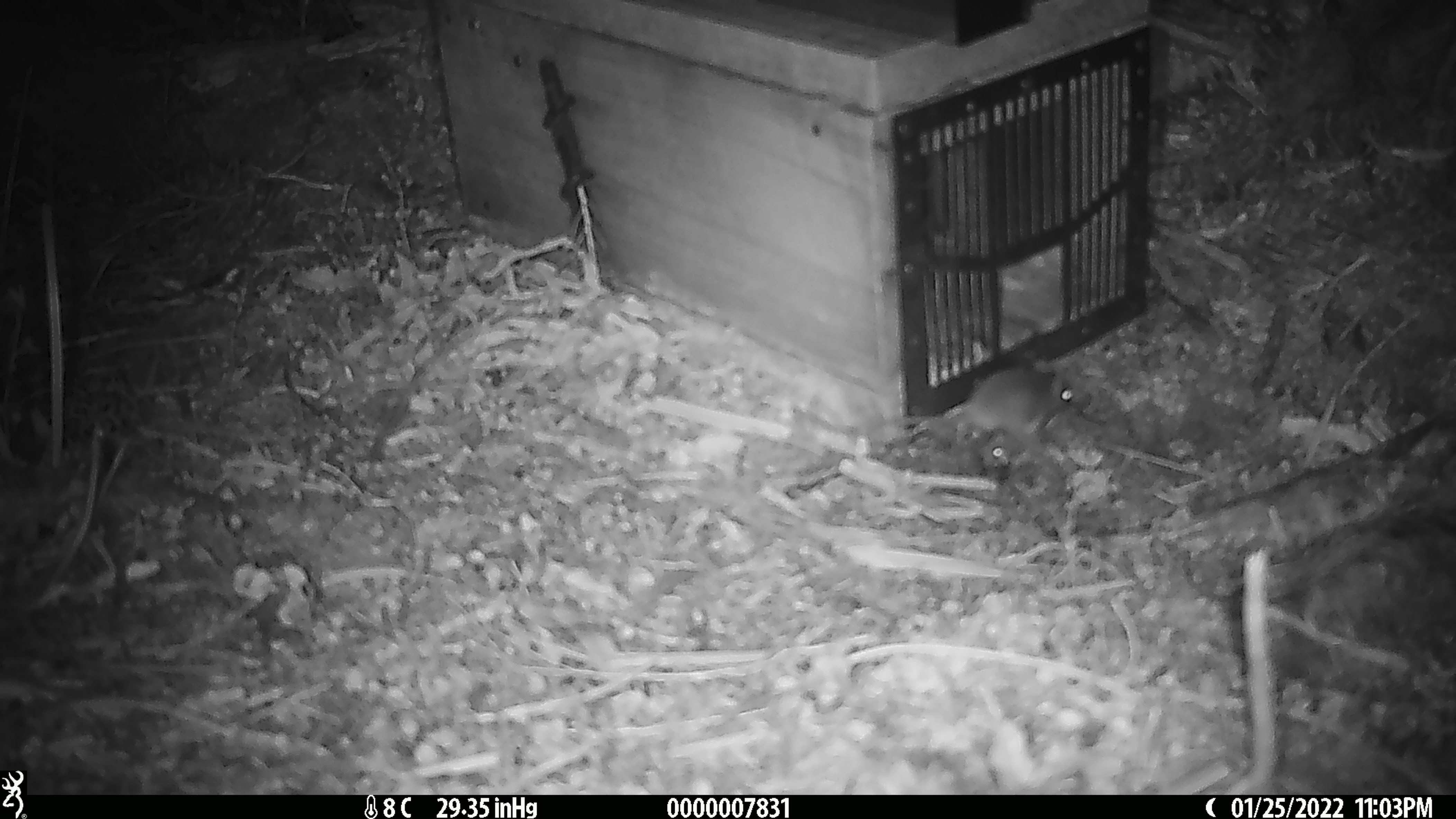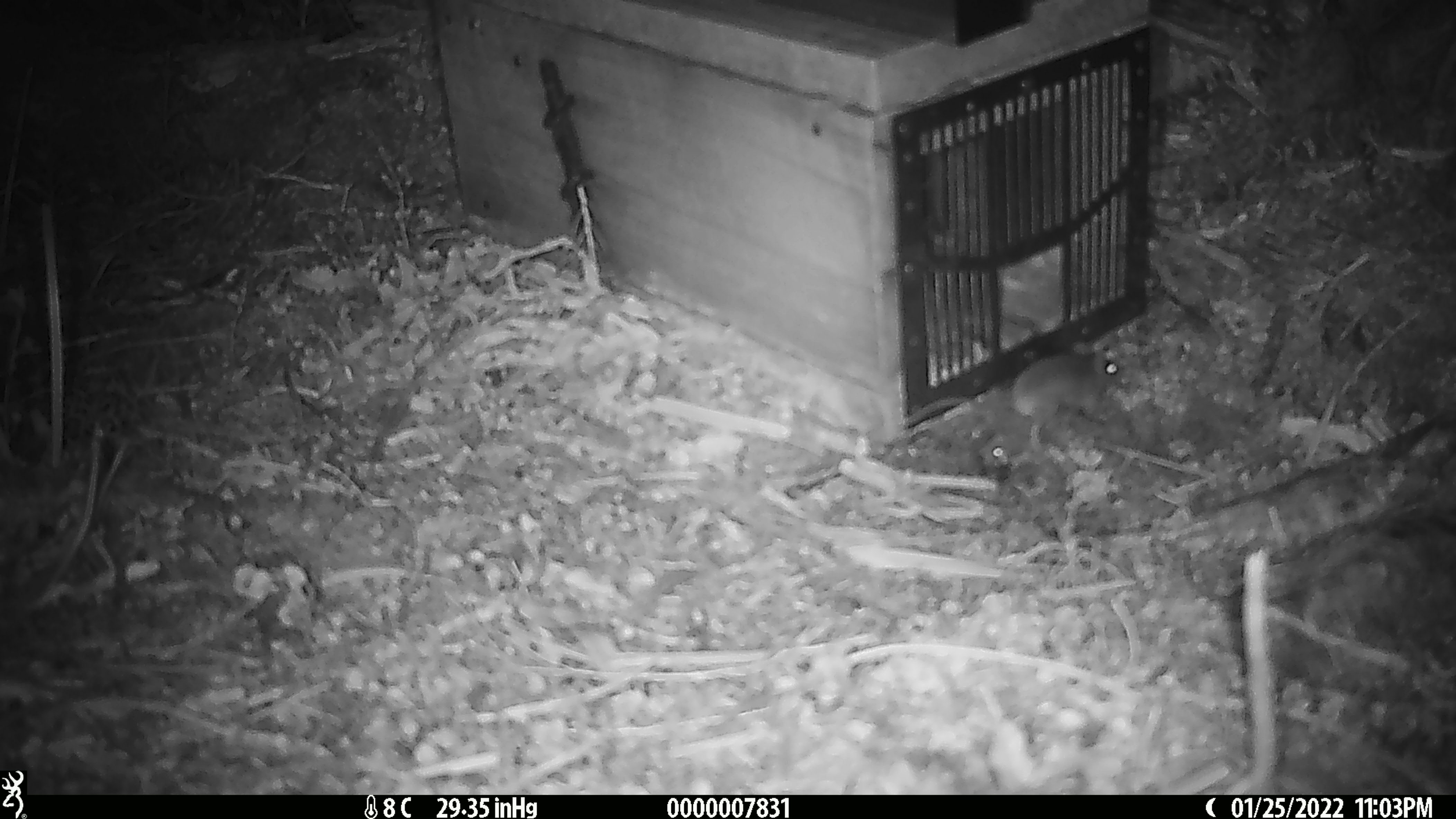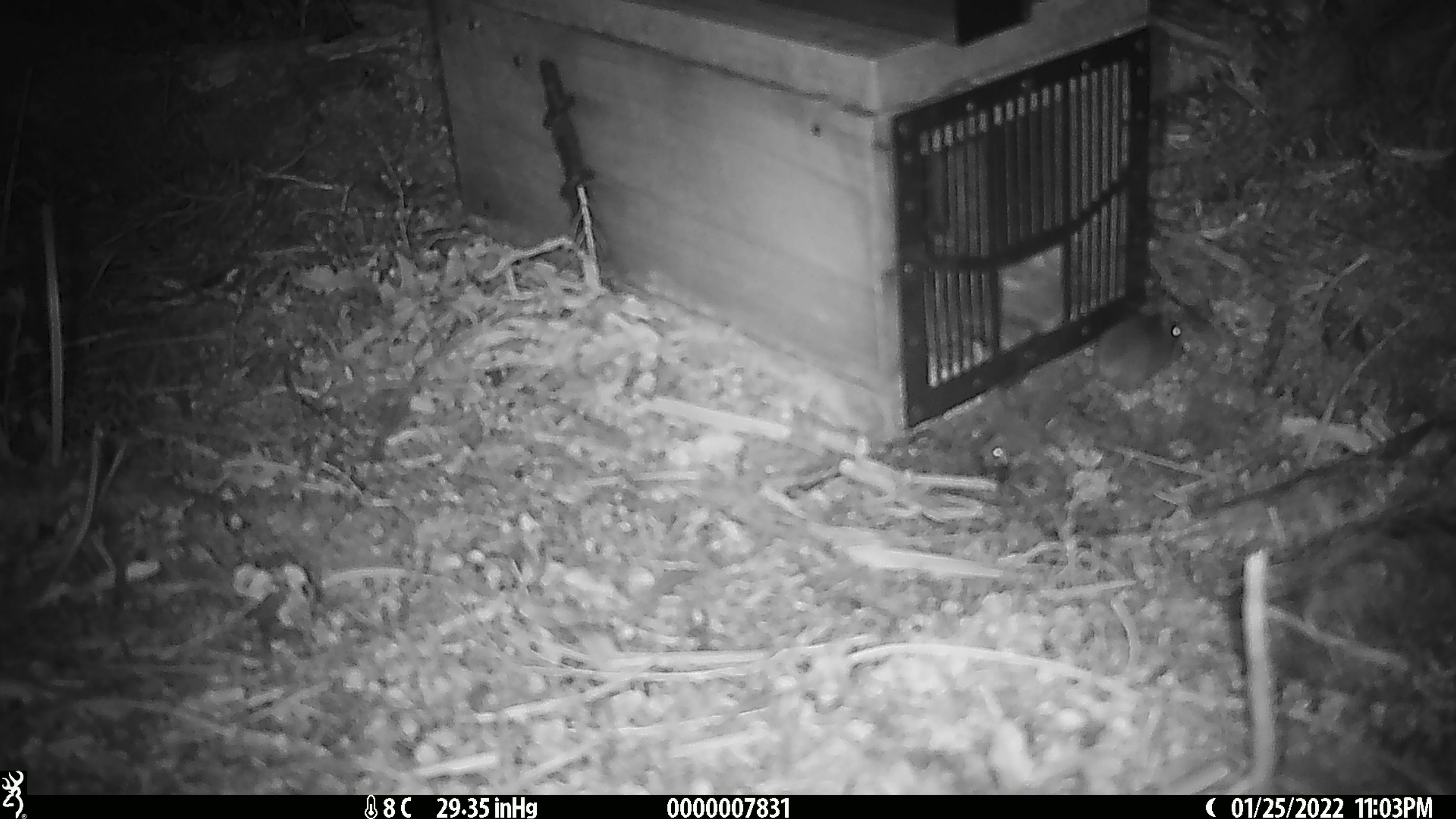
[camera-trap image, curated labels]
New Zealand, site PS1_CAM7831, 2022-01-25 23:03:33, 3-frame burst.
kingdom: Animalia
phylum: Chordata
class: Mammalia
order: Rodentia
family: Muridae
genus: Mus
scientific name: Mus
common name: mouse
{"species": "mouse (Mus)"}